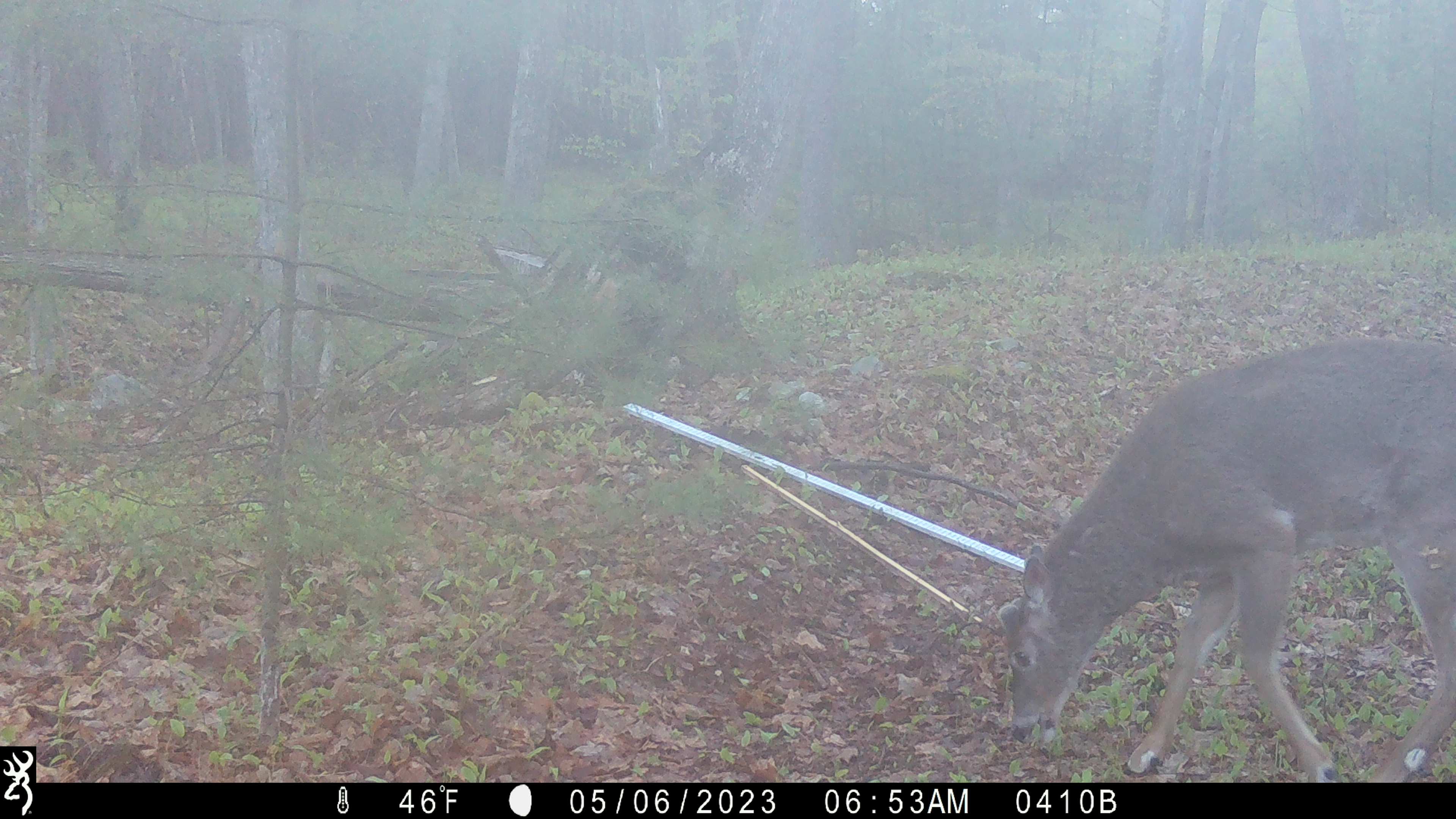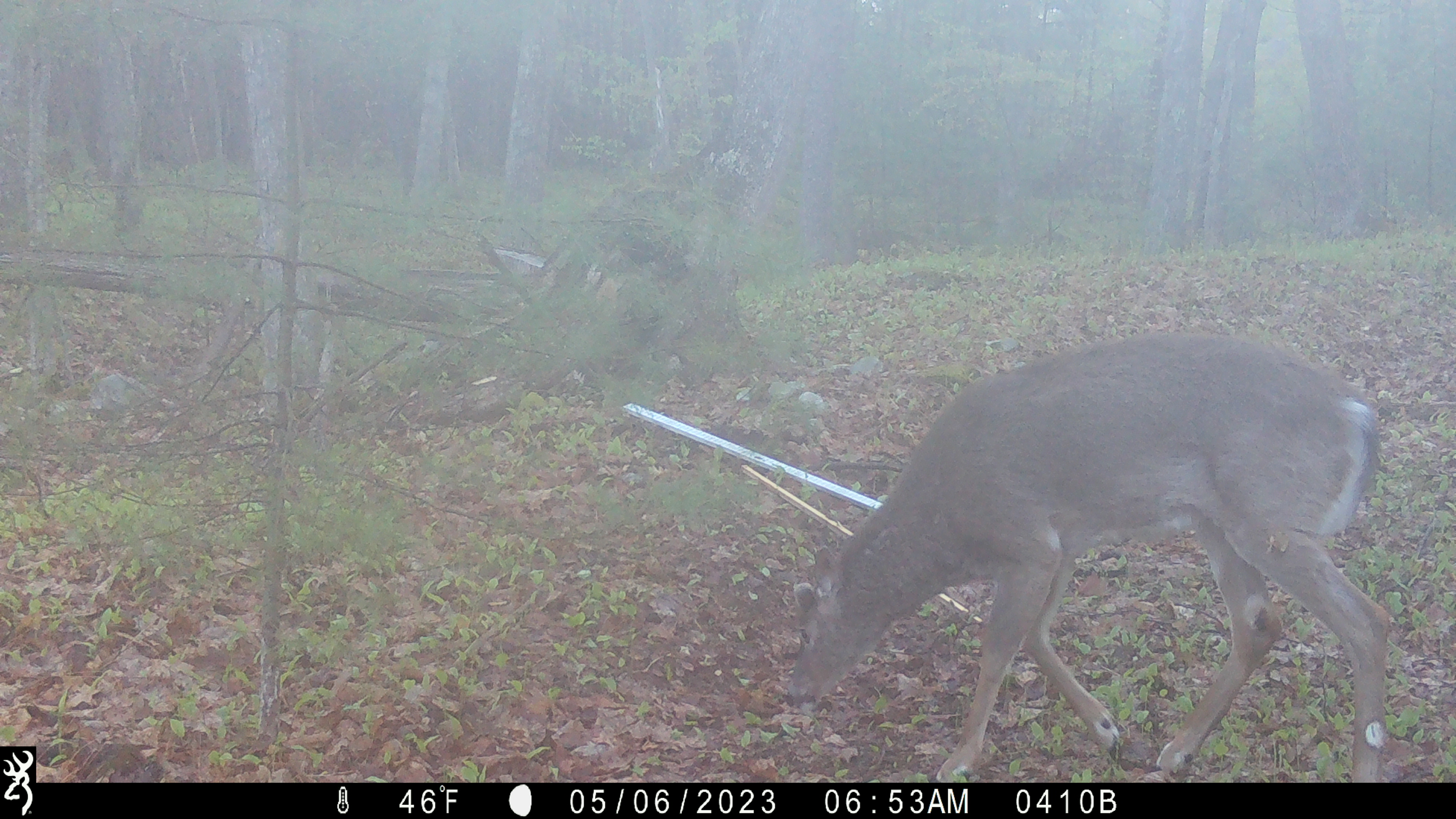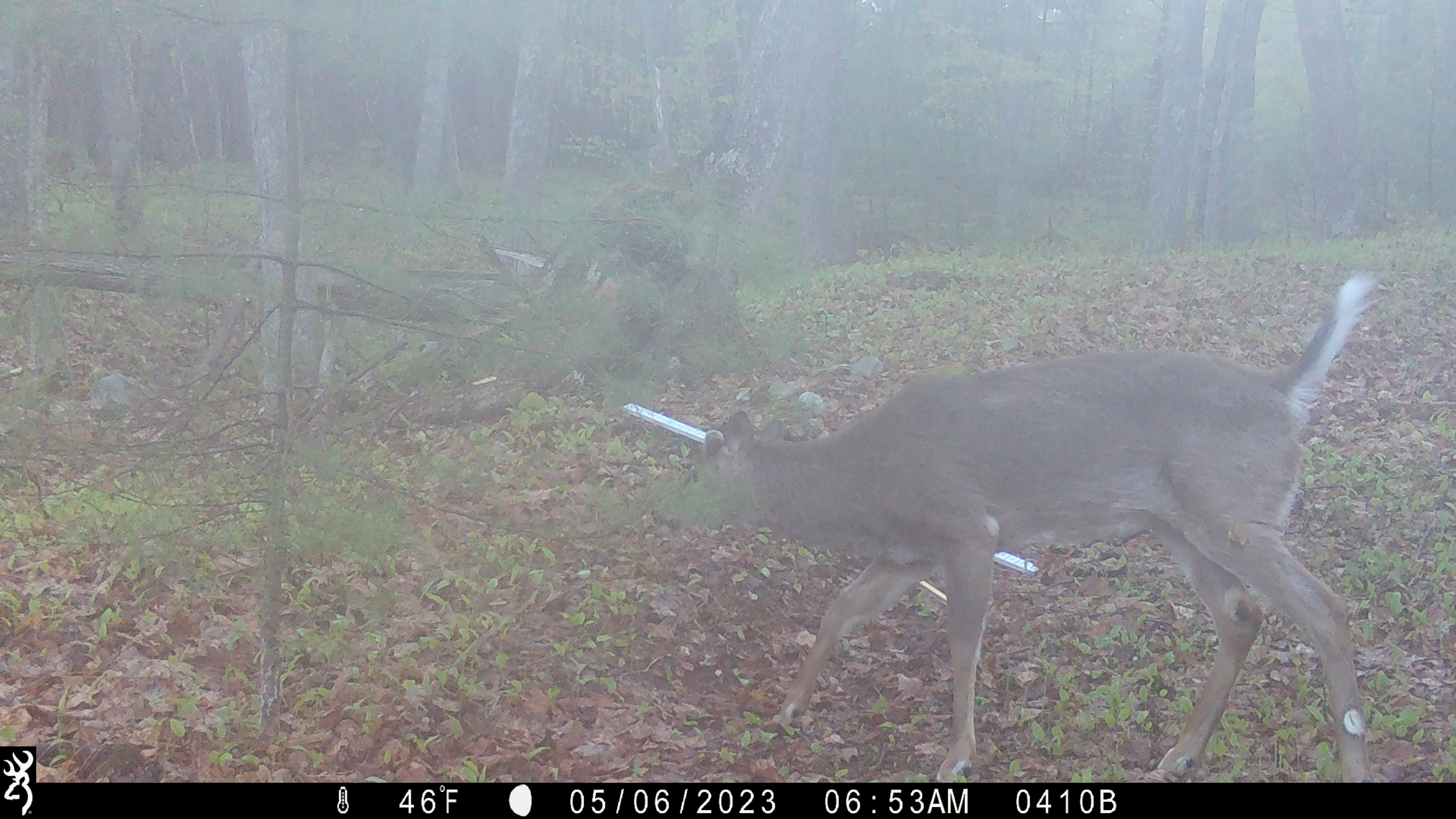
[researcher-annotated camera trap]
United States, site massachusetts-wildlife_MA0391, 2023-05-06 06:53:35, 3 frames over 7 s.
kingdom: Animalia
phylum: Chordata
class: Mammalia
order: Artiodactyla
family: Cervidae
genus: Odocoileus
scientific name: Odocoileus virginianus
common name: white-tailed deer